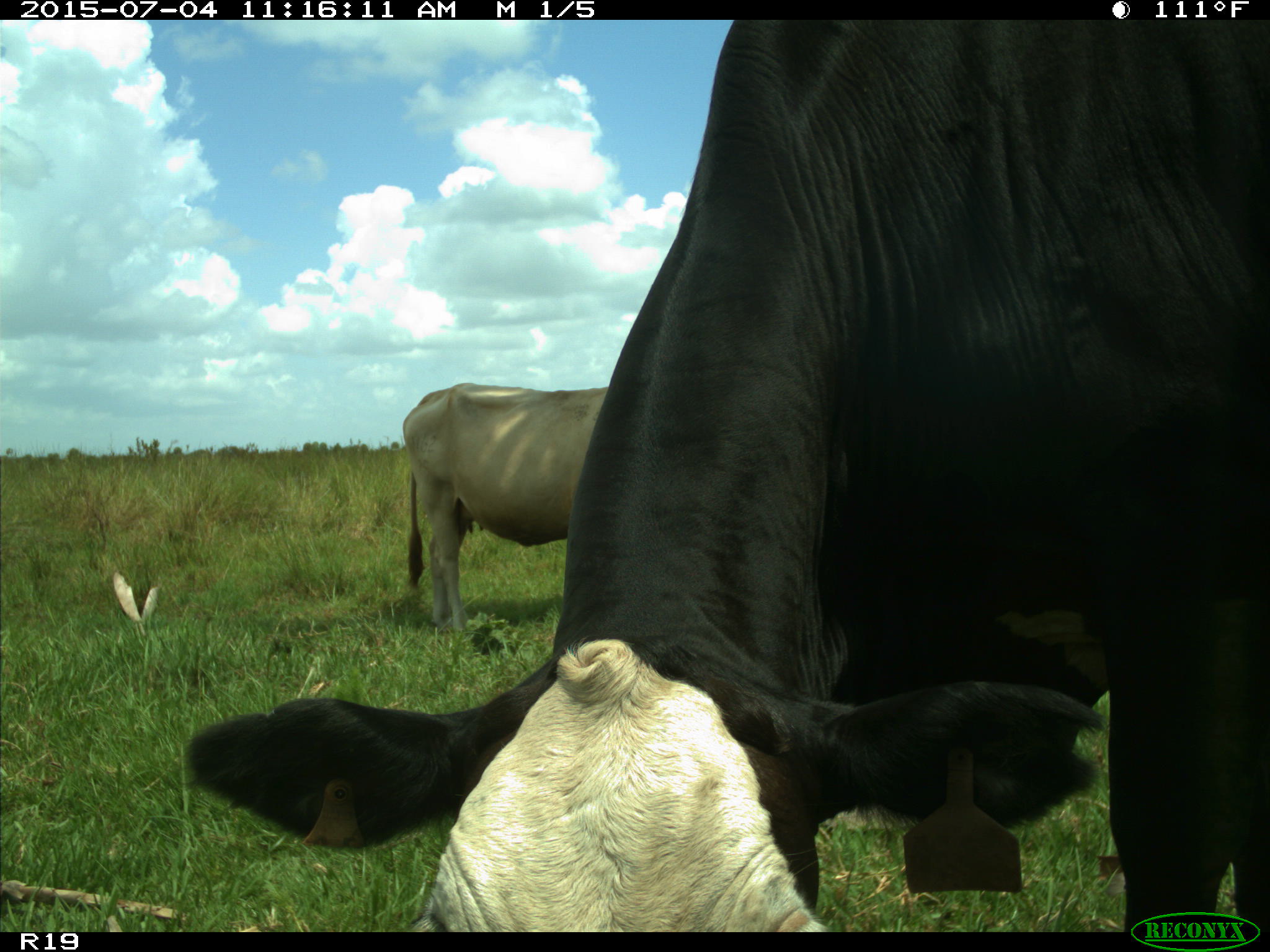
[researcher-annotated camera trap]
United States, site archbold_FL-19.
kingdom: Animalia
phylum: Chordata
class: Mammalia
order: Artiodactyla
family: Bovidae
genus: Bos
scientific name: Bos taurus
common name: domestic cow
Bos taurus (domestic cow).